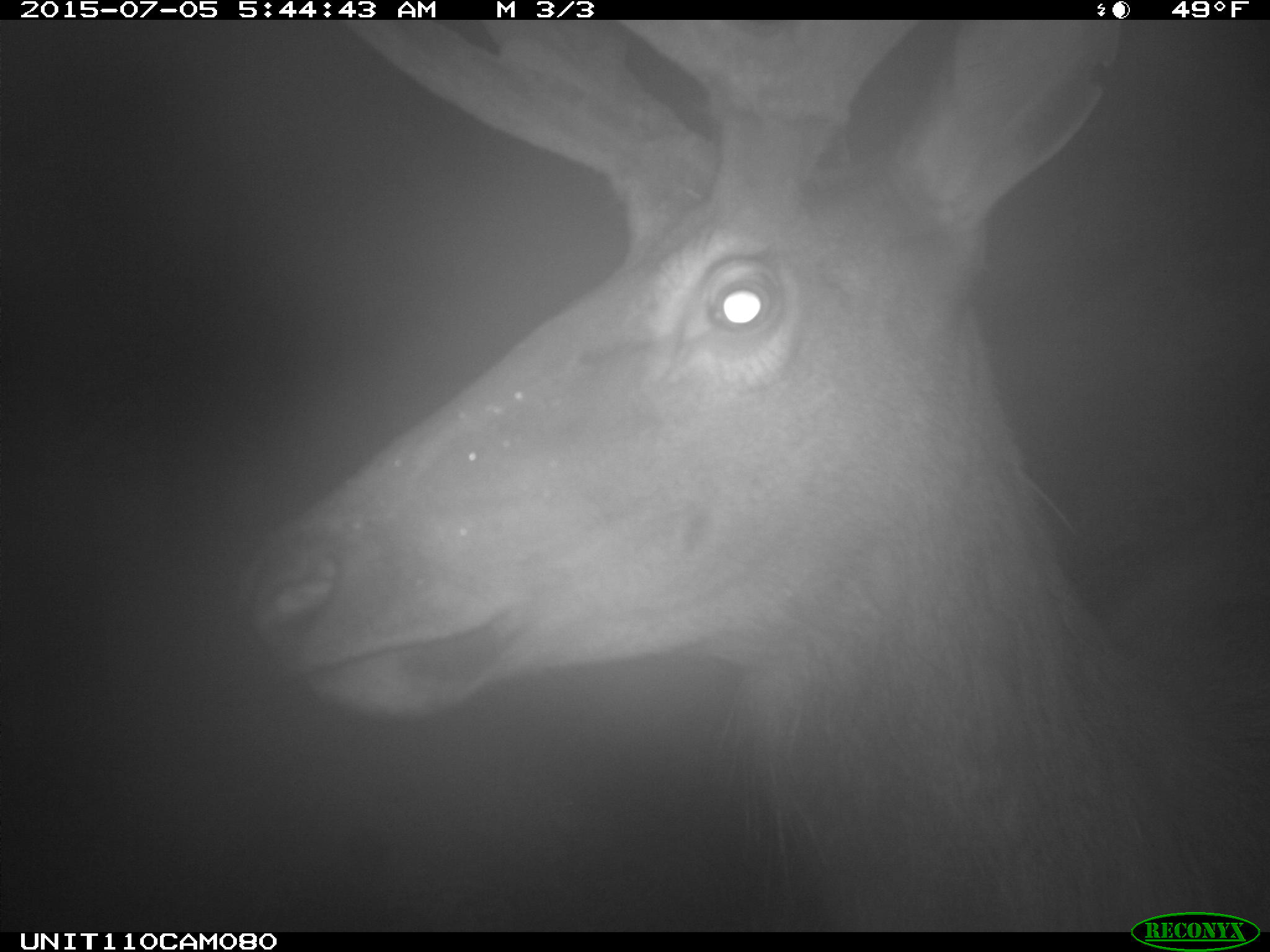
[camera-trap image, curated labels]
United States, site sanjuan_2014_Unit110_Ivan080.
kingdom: Animalia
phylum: Chordata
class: Mammalia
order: Artiodactyla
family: Cervidae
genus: Cervus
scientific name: Cervus elaphus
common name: red deer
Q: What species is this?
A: Cervus elaphus (red deer).